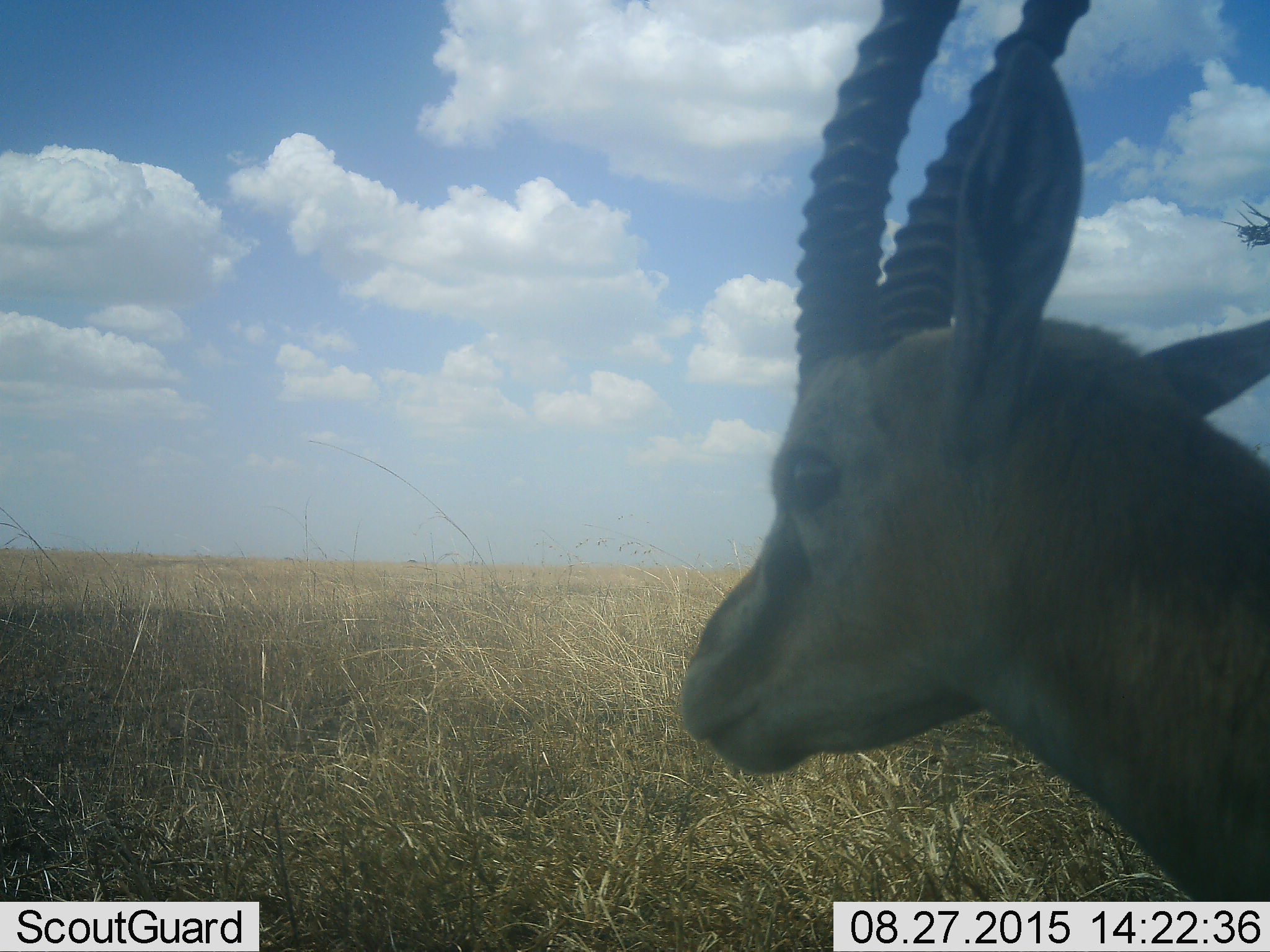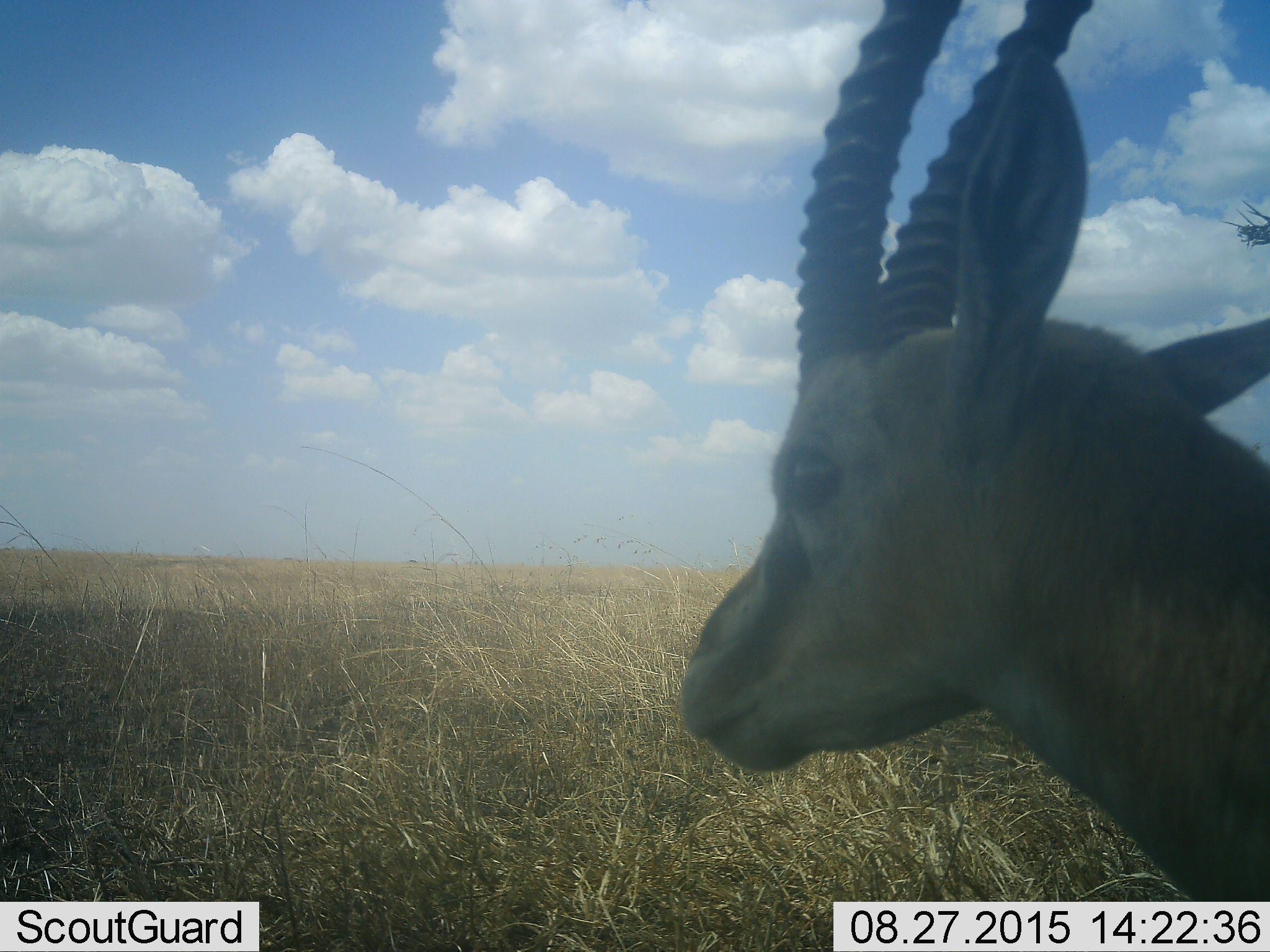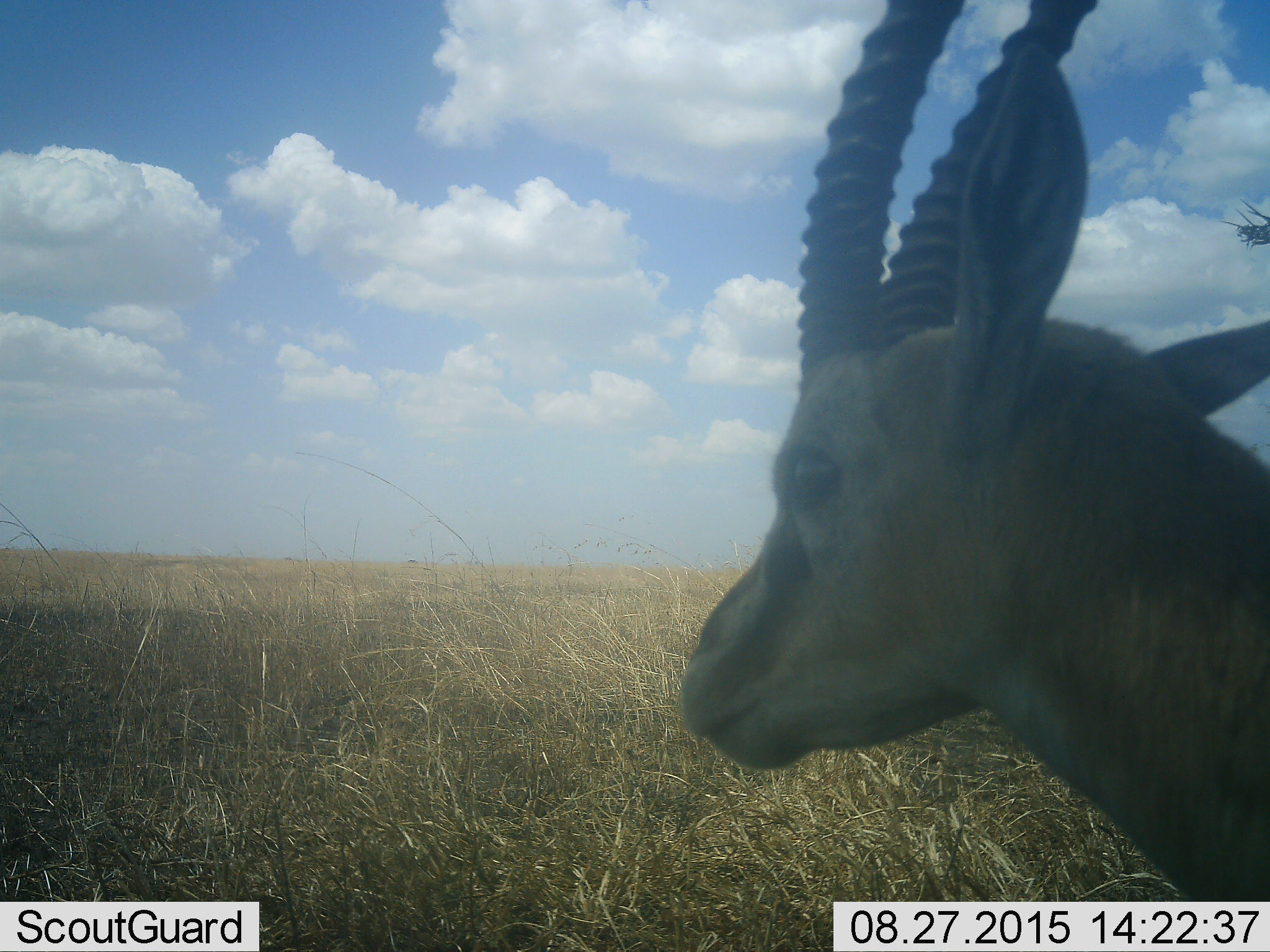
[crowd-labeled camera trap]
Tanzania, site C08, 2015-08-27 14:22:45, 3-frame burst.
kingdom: Animalia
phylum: Chordata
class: Mammalia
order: Artiodactyla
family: Bovidae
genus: Eudorcas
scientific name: Eudorcas thomsonii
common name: thomson's gazelle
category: gazellethomsons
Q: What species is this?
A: Gazellethomsons (thomson's gazelle) (Eudorcas thomsonii).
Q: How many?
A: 1.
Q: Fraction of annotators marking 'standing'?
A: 88%.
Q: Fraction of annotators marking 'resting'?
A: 25%.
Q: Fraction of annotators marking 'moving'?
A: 0%.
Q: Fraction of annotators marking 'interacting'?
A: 0%.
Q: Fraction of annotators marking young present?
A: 0%.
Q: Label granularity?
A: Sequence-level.